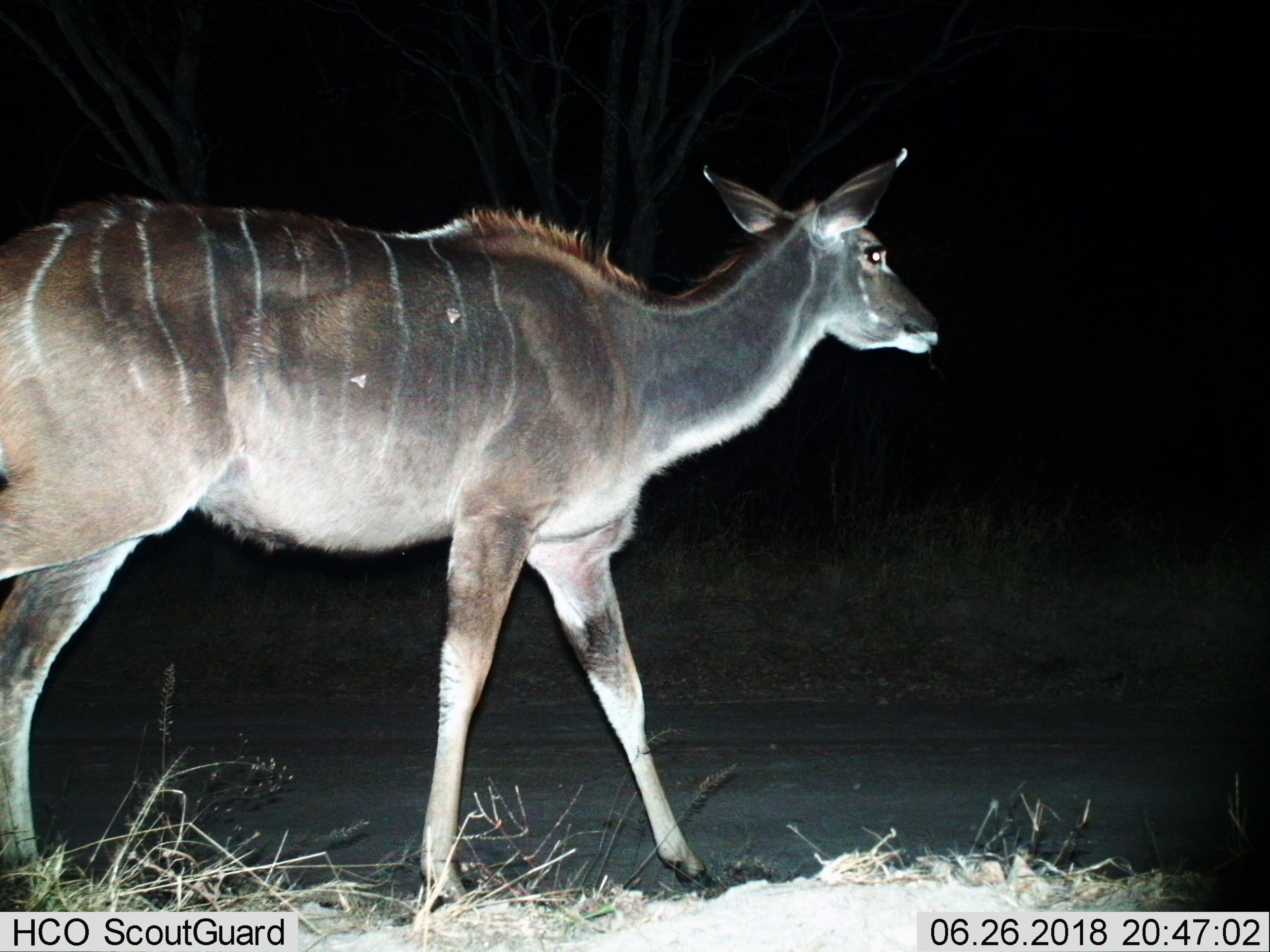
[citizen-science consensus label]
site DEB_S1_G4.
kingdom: Animalia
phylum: Chordata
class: Mammalia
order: Artiodactyla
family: Bovidae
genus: Tragelaphus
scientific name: Tragelaphus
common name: kudu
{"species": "kudu (Tragelaphus)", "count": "1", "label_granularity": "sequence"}